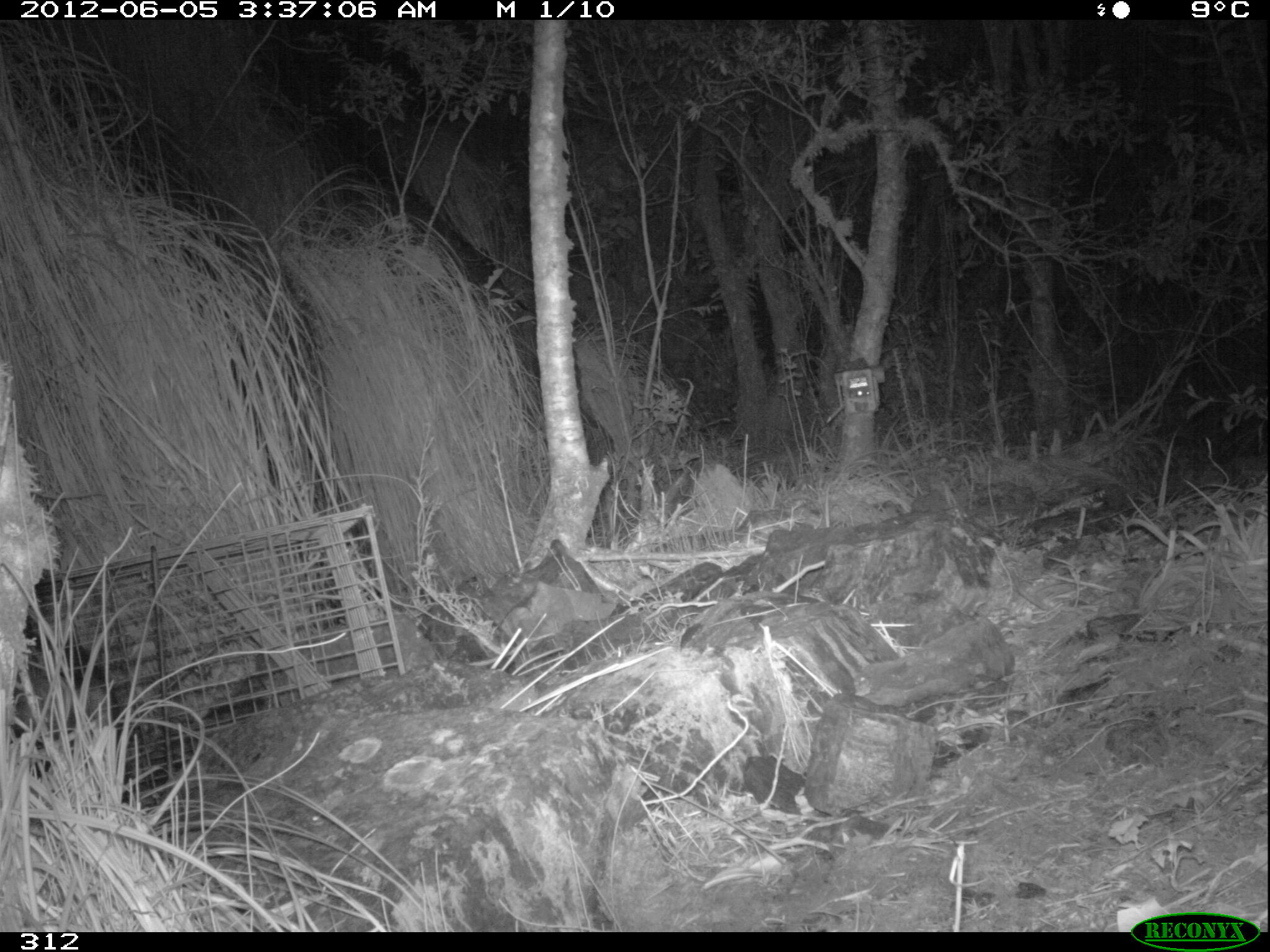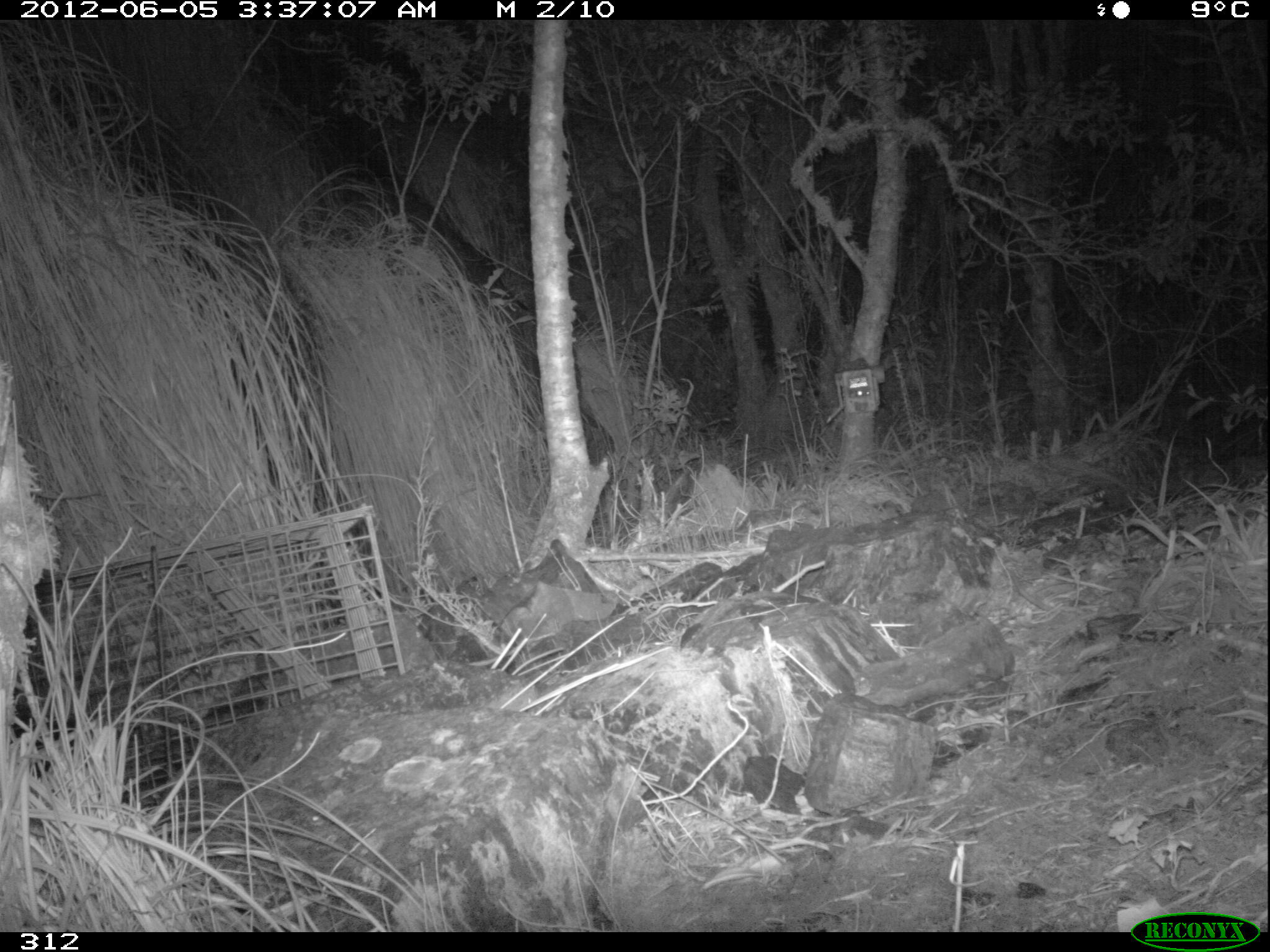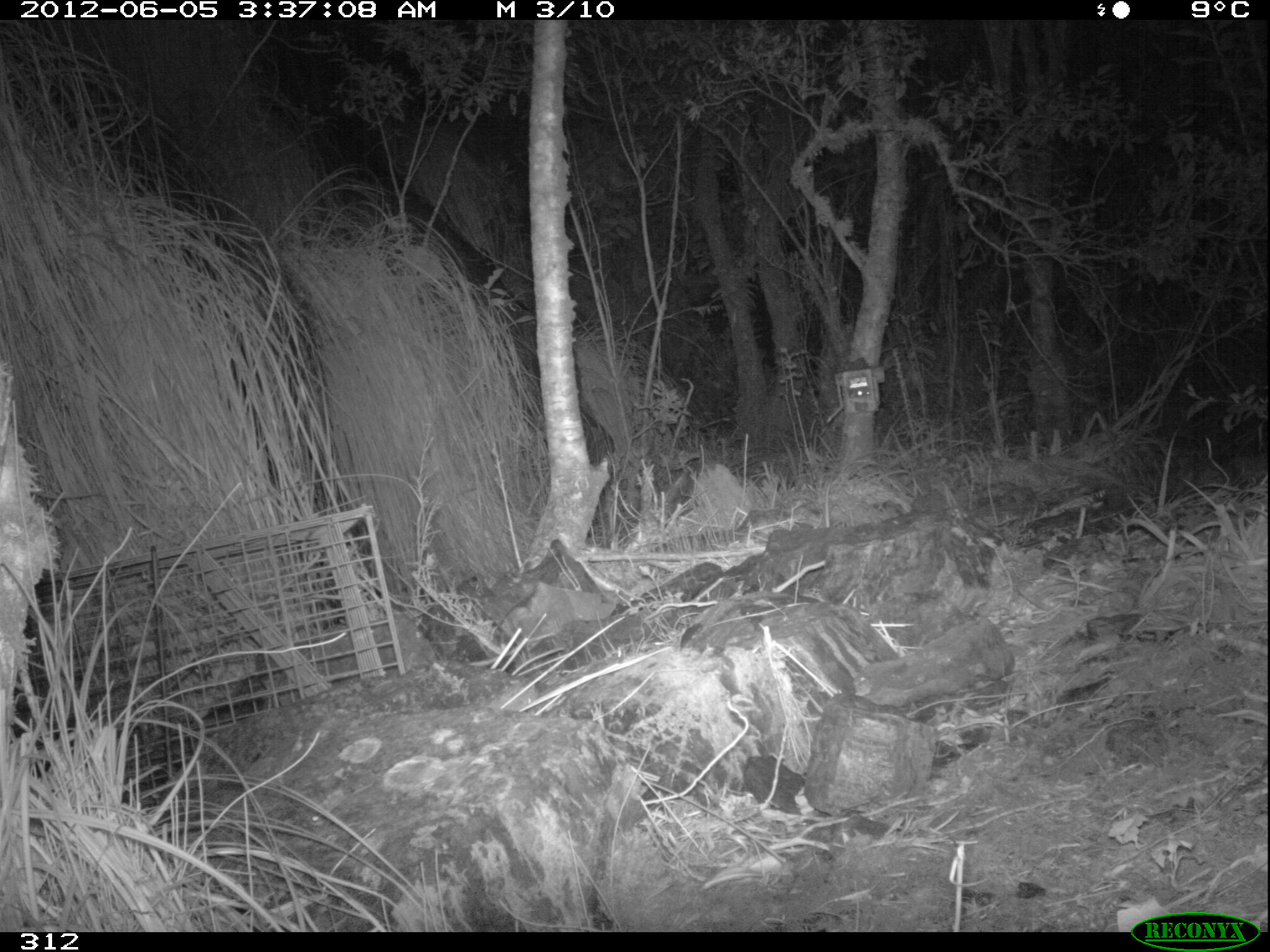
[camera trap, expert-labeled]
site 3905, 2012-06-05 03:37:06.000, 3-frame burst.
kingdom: Animalia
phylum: Chordata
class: Mammalia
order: Didelphimorphia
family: Didelphidae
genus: Didelphis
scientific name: Didelphis pernigra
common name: andean white-eared opossum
Didelphis pernigra (andean white-eared opossum).